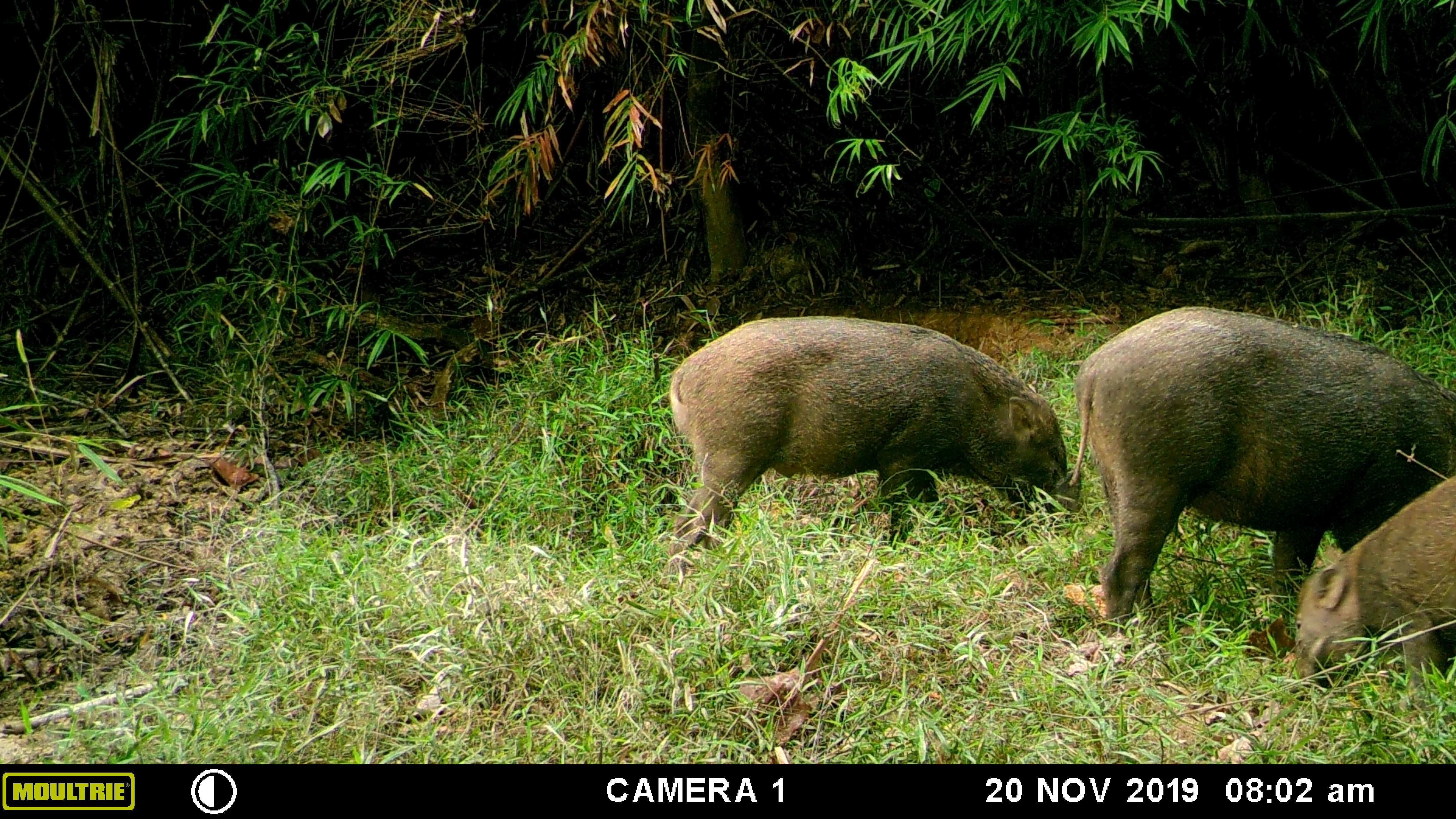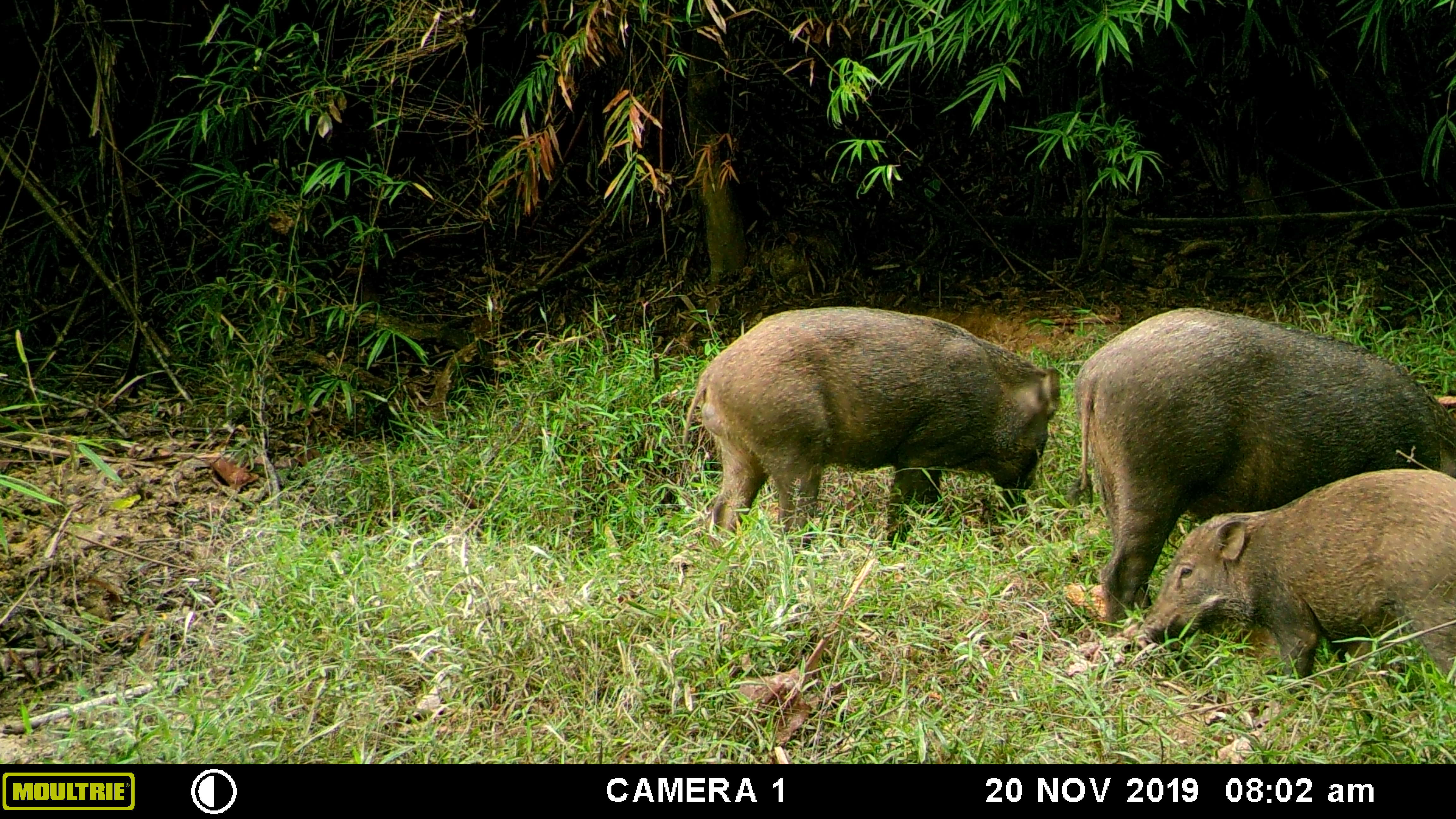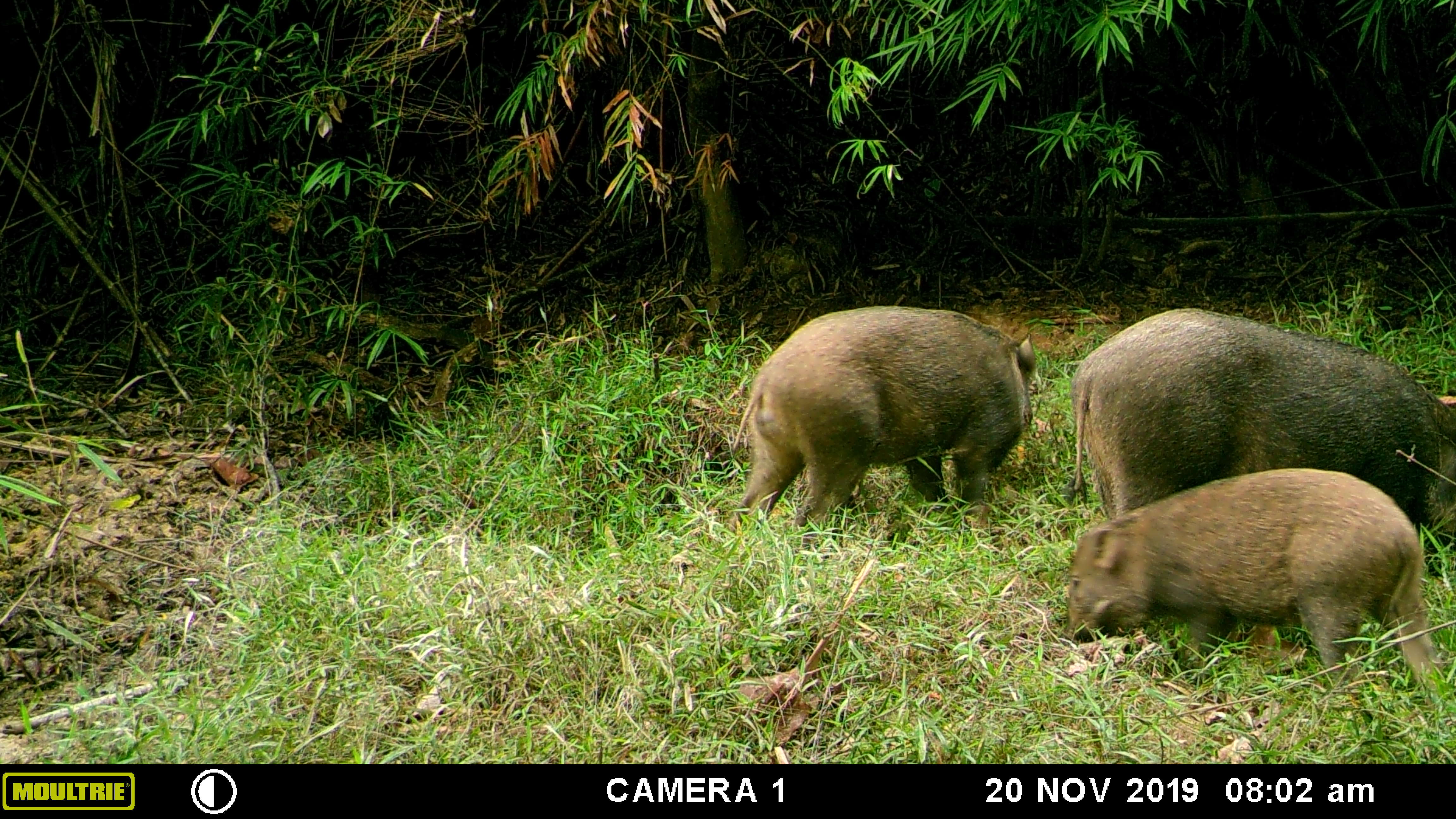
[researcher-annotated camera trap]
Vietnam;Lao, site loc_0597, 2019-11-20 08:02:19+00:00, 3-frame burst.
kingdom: Animalia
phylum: Chordata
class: Mammalia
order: Artiodactyla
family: Suidae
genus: Sus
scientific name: Sus scrofa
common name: eurasian wild pig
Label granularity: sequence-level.